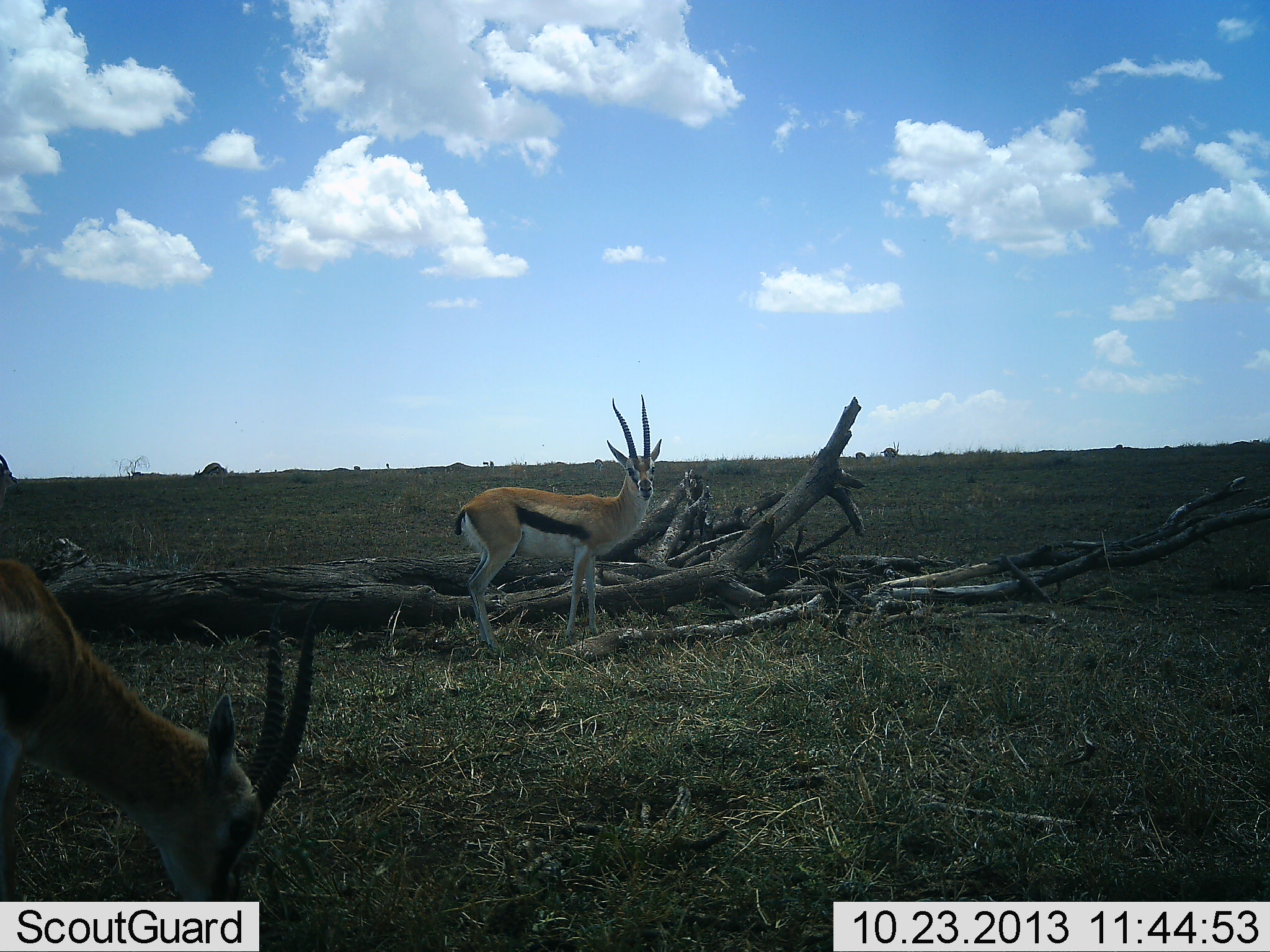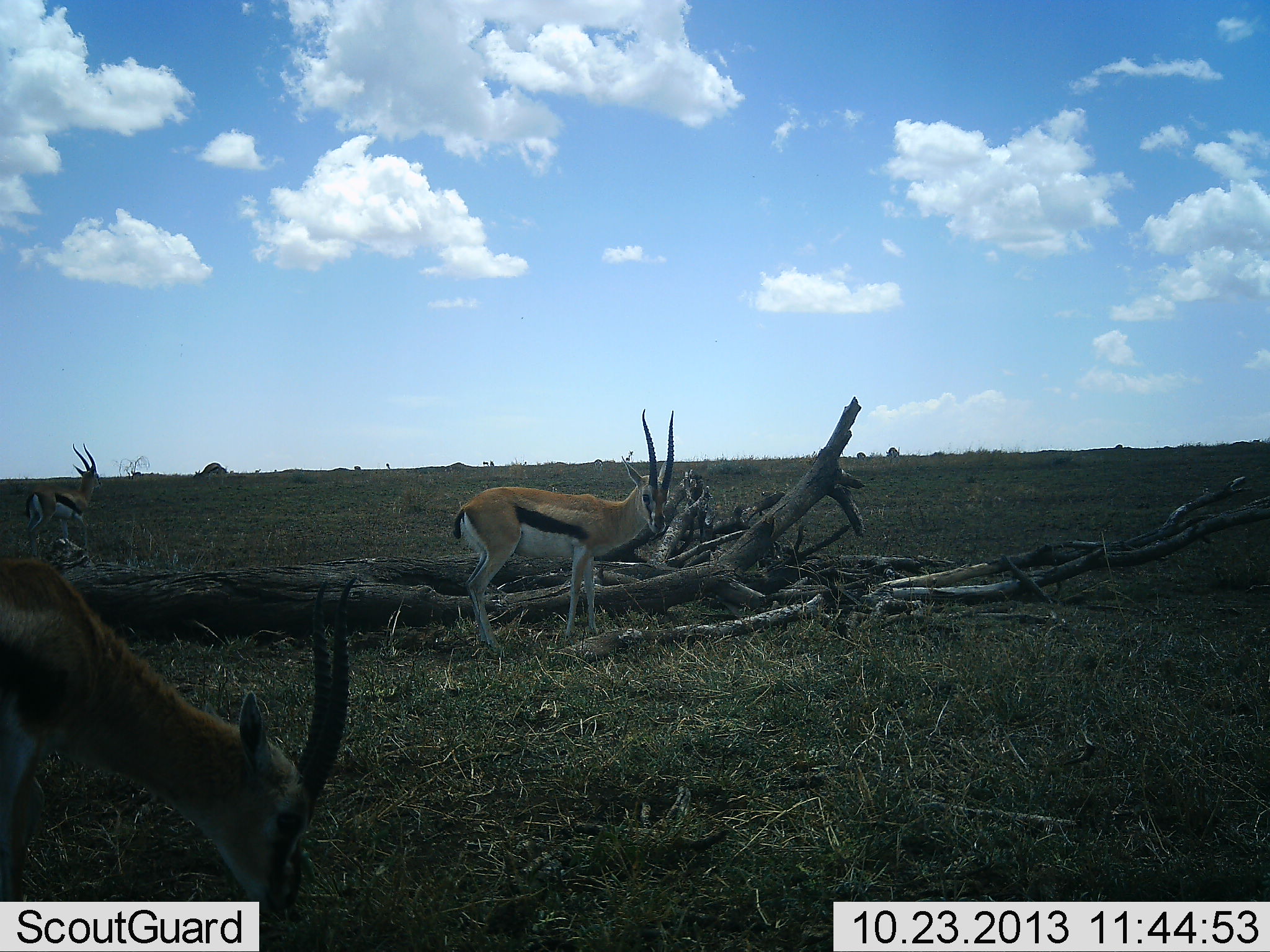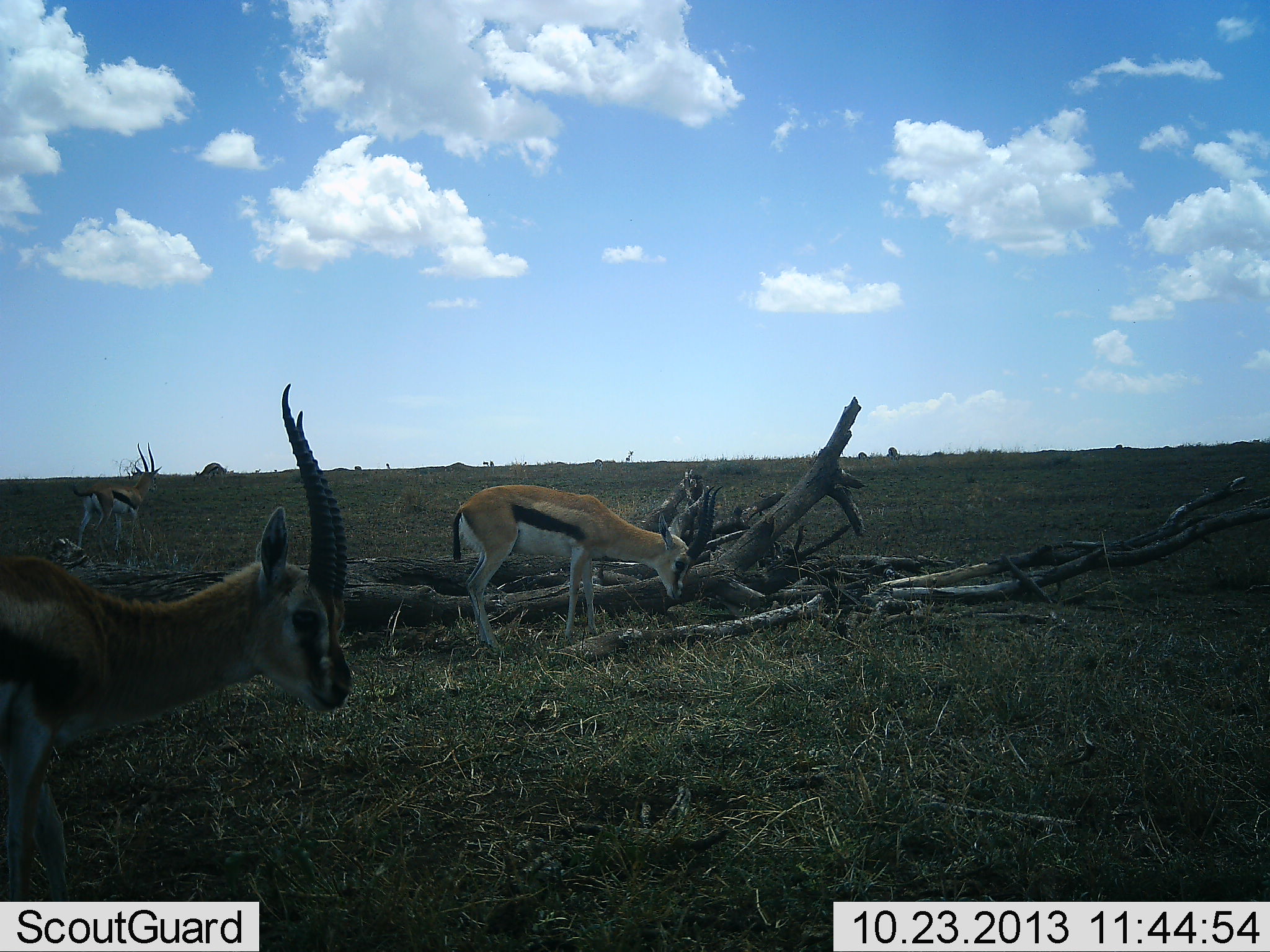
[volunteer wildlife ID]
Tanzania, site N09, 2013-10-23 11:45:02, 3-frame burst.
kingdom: Animalia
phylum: Chordata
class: Mammalia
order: Artiodactyla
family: Bovidae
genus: Eudorcas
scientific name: Eudorcas thomsonii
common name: thomson's gazelle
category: gazellethomsons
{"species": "gazellethomsons (thomson's gazelle) (Eudorcas thomsonii)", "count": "3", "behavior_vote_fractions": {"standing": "73%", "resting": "0%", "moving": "59%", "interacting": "0%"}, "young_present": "0%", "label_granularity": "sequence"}